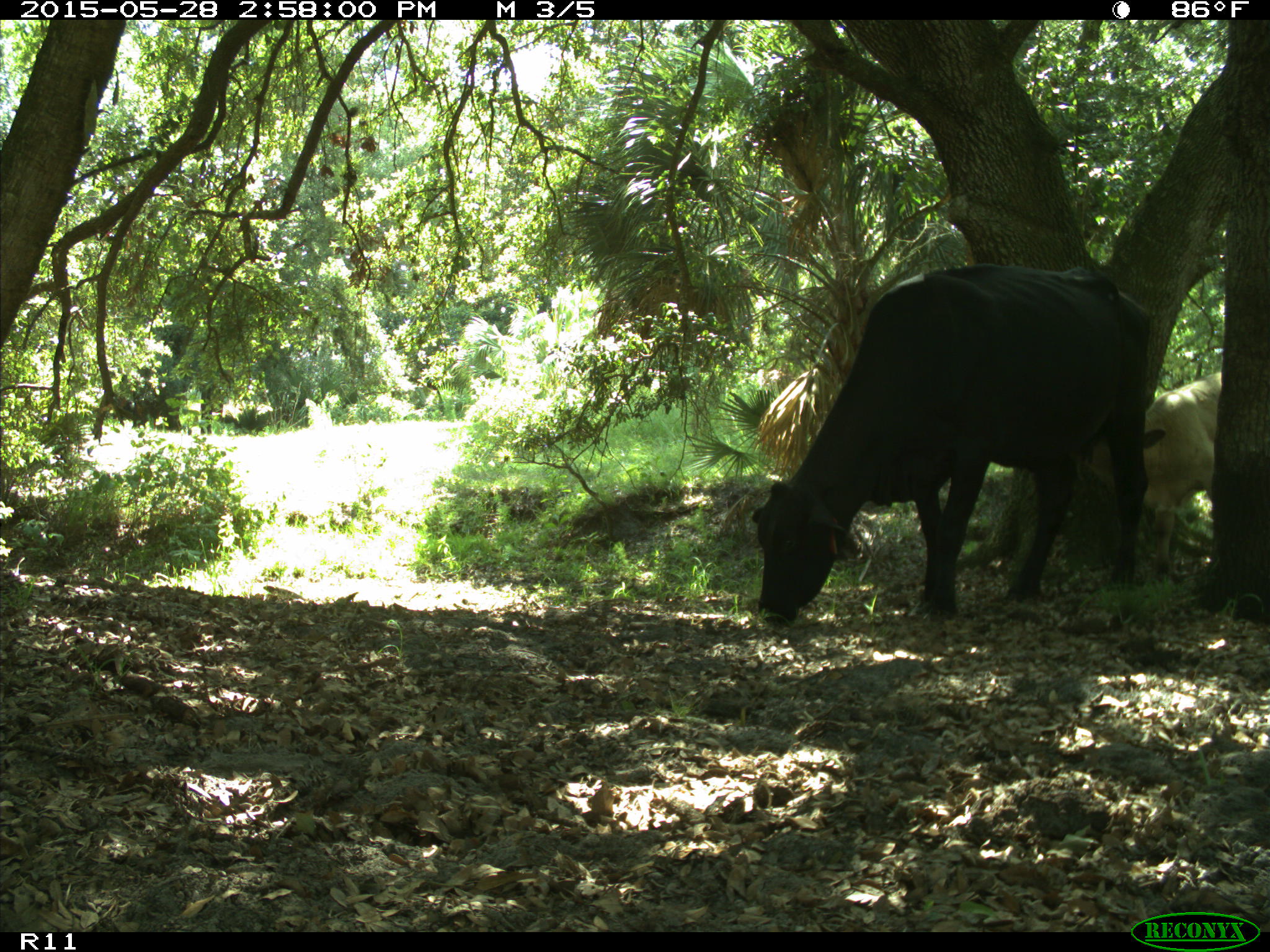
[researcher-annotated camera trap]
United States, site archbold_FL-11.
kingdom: Animalia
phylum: Chordata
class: Mammalia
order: Artiodactyla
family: Bovidae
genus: Bos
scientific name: Bos taurus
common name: domestic cow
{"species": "Bos taurus (domestic cow)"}